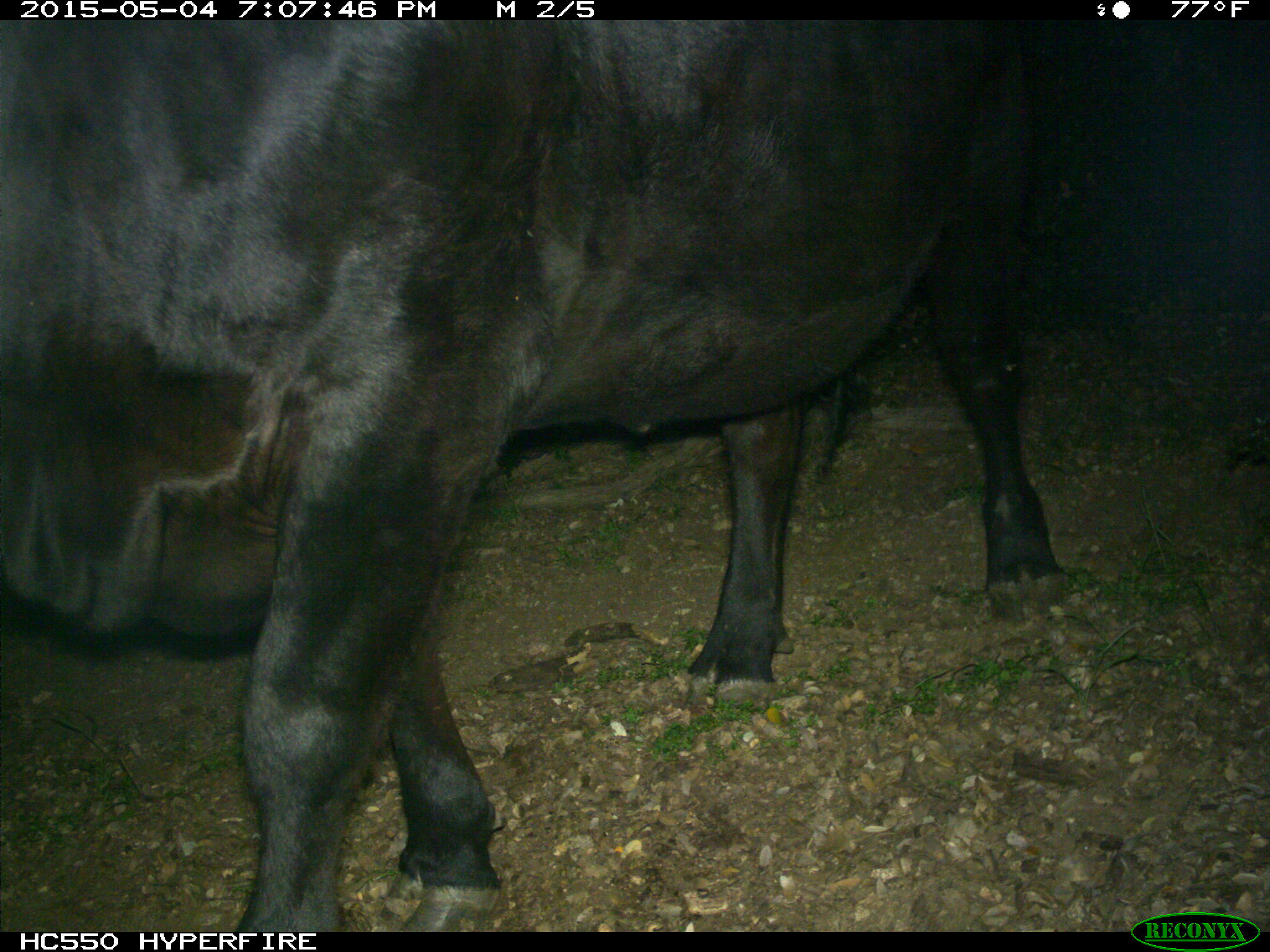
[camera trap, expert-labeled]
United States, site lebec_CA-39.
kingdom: Animalia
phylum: Chordata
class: Mammalia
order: Artiodactyla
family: Bovidae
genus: Bos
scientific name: Bos taurus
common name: domestic cow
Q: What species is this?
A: Bos taurus (domestic cow).